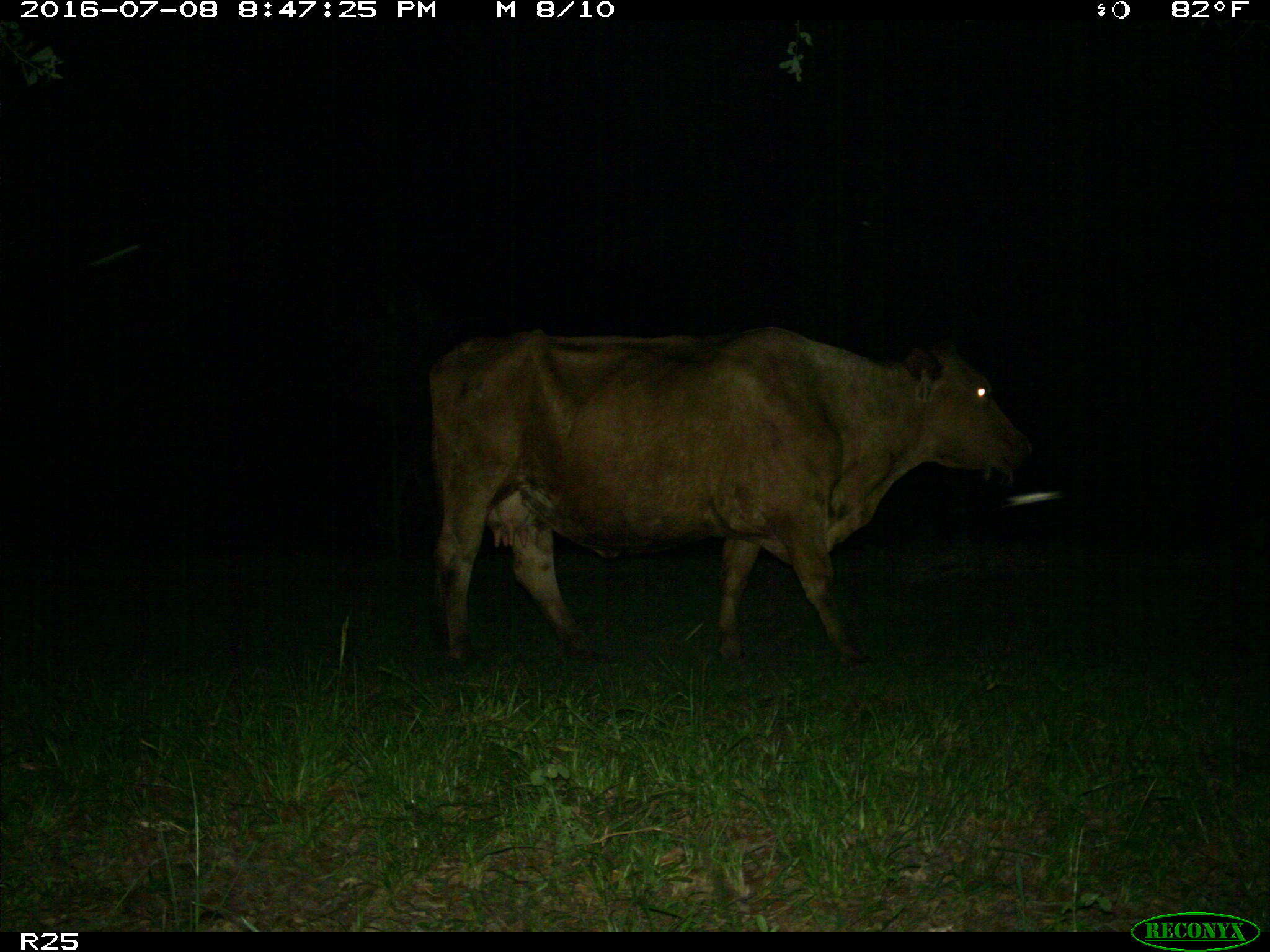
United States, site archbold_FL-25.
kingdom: Animalia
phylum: Chordata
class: Mammalia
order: Artiodactyla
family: Bovidae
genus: Bos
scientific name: Bos taurus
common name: domestic cow